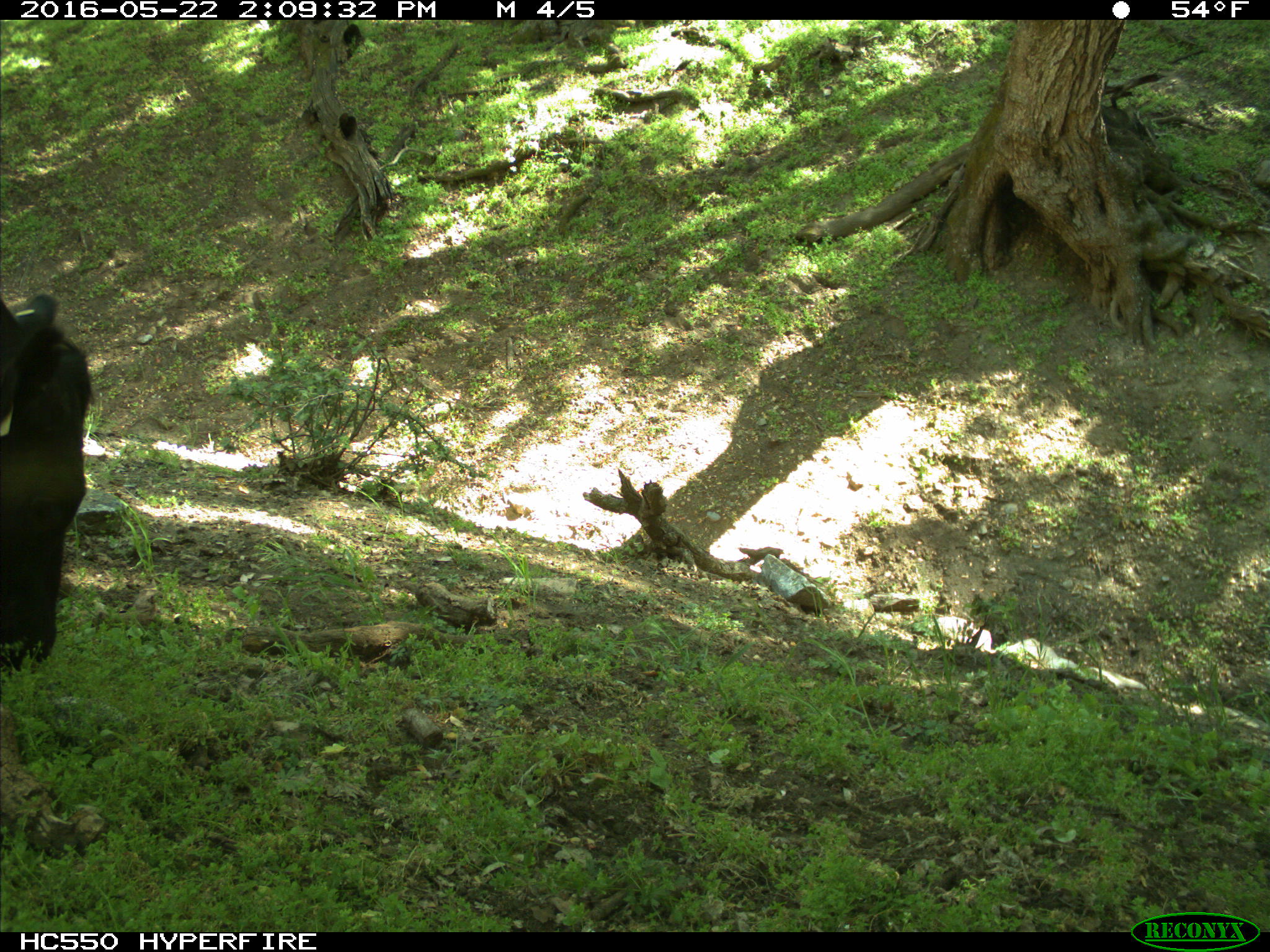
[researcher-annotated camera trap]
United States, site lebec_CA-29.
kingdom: Animalia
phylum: Chordata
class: Mammalia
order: Artiodactyla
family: Bovidae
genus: Bos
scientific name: Bos taurus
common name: domestic cow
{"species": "Bos taurus (domestic cow)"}